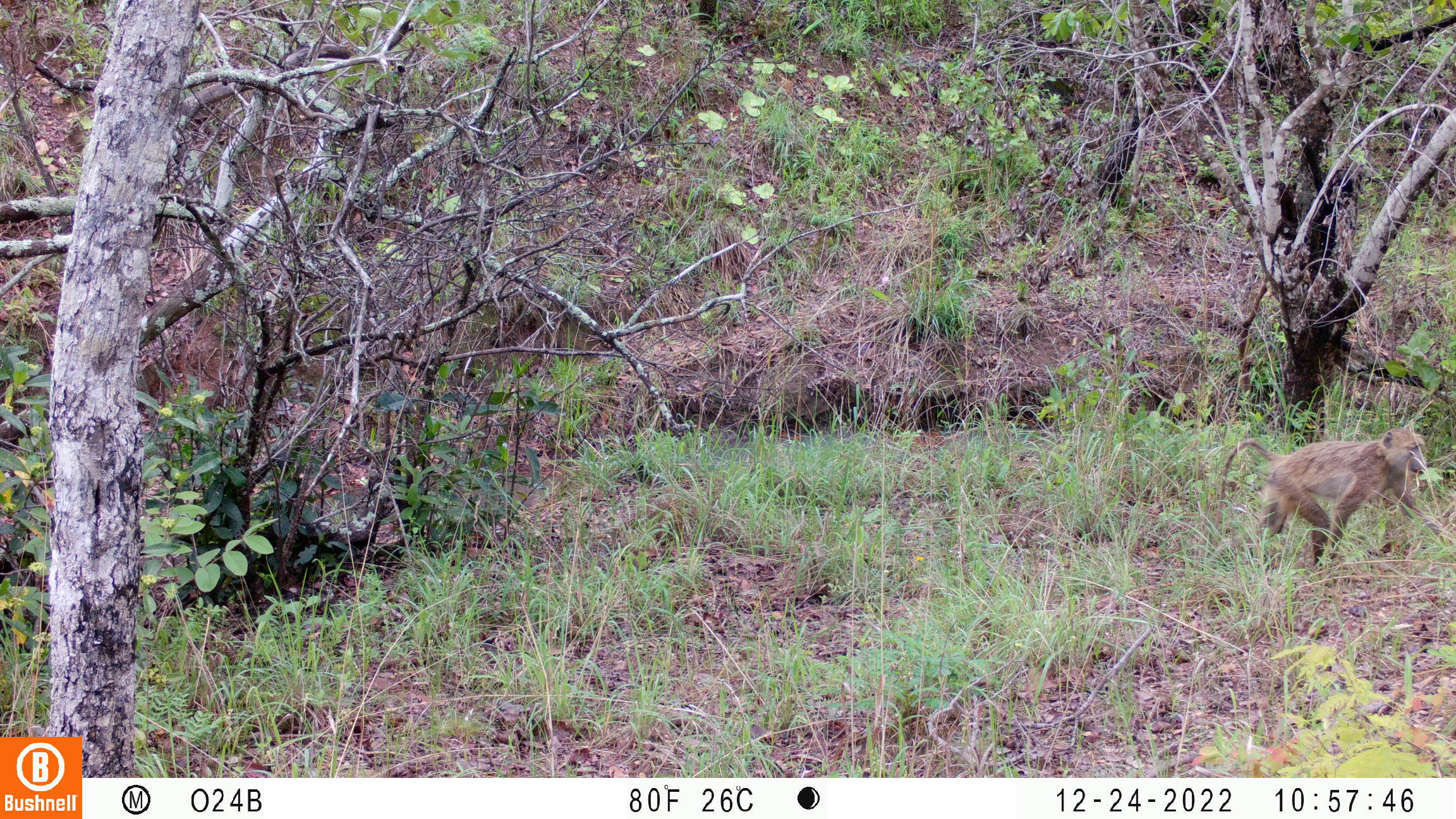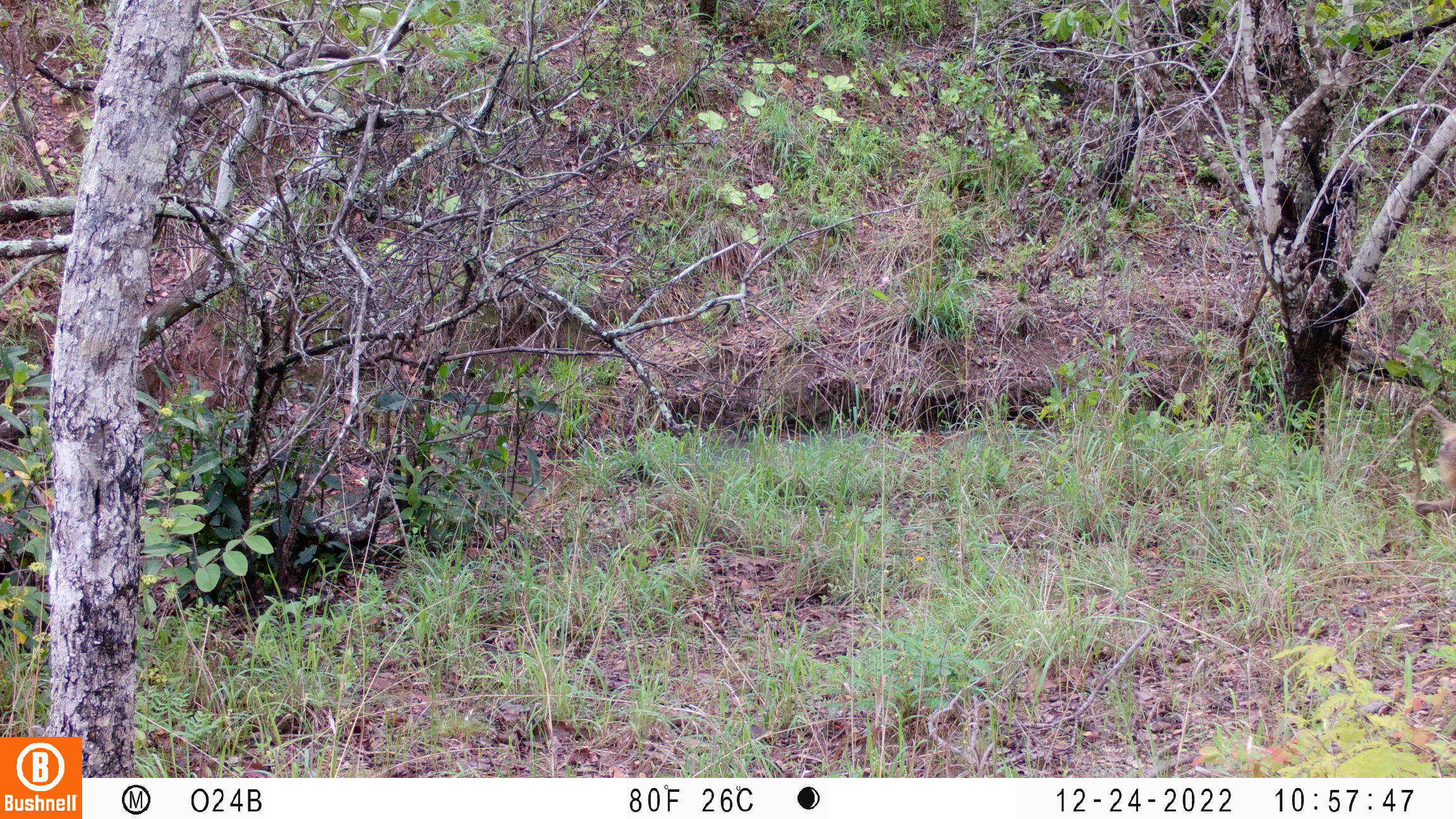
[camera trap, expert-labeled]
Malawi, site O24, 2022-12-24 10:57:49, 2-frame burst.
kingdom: Animalia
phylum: Chordata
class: Mammalia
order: Primates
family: Cercopithecidae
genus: Papio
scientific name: Papio cynocephalus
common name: yellow baboon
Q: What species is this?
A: Yellow baboon (Papio cynocephalus).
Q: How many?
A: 1.